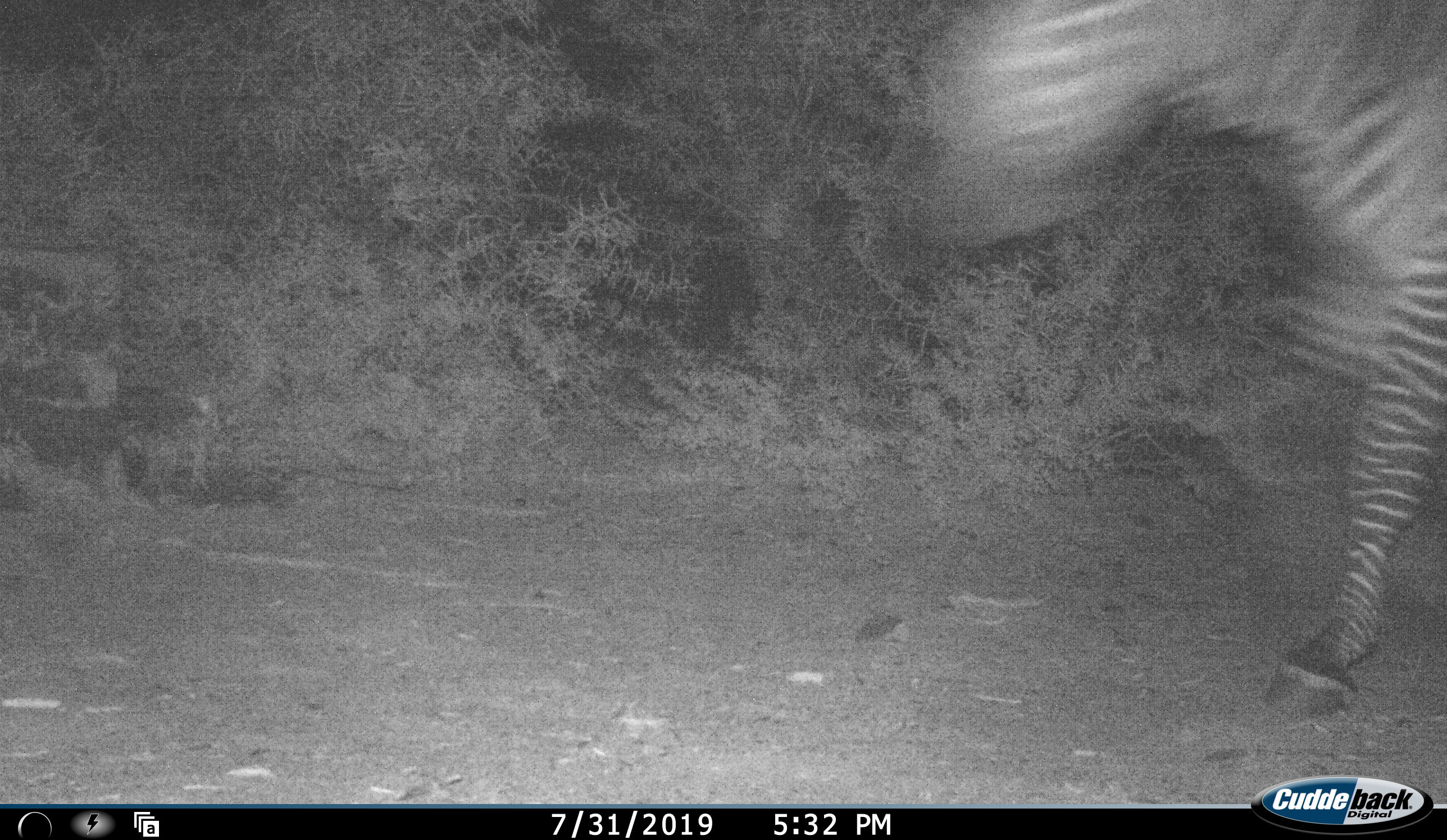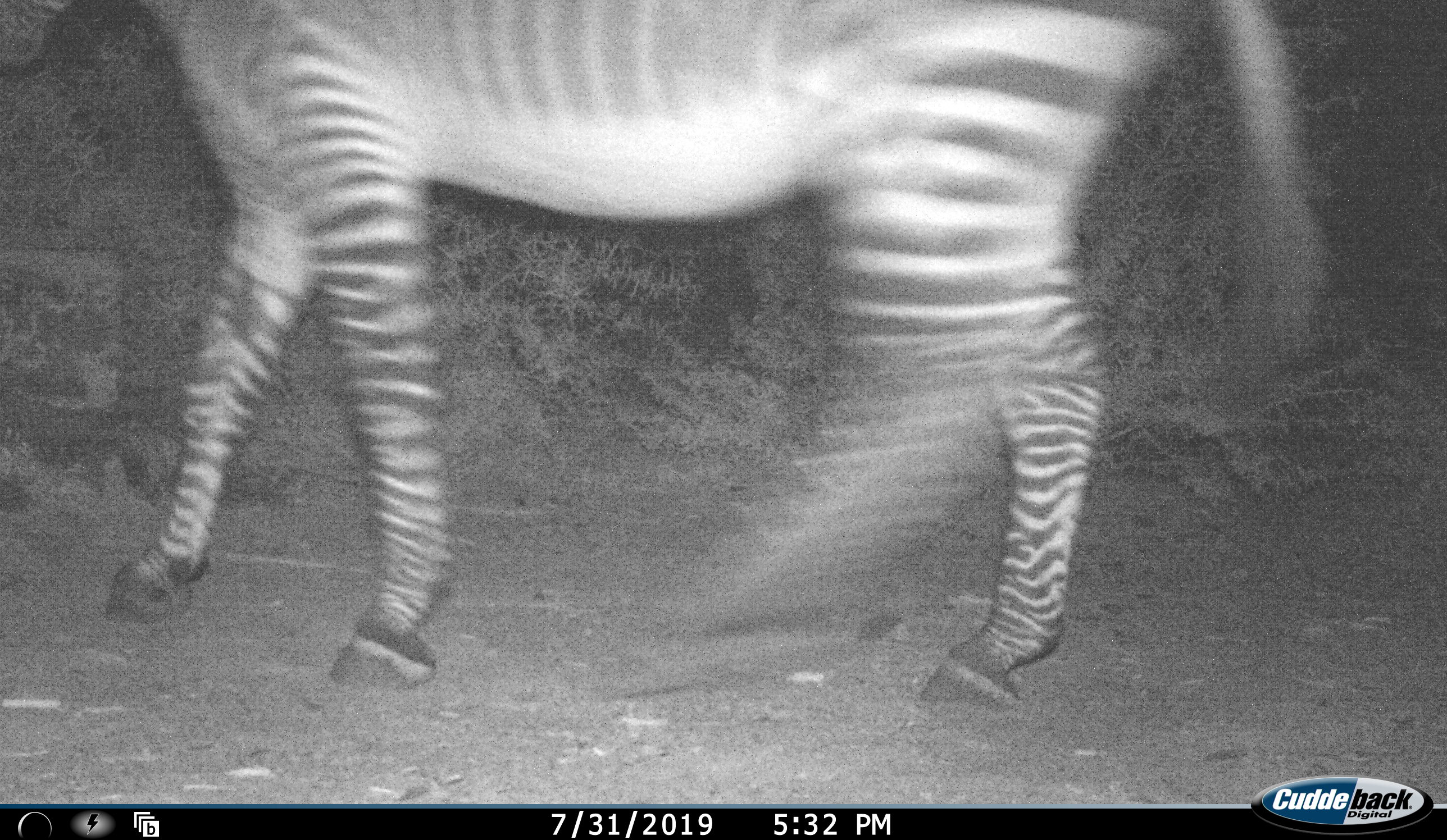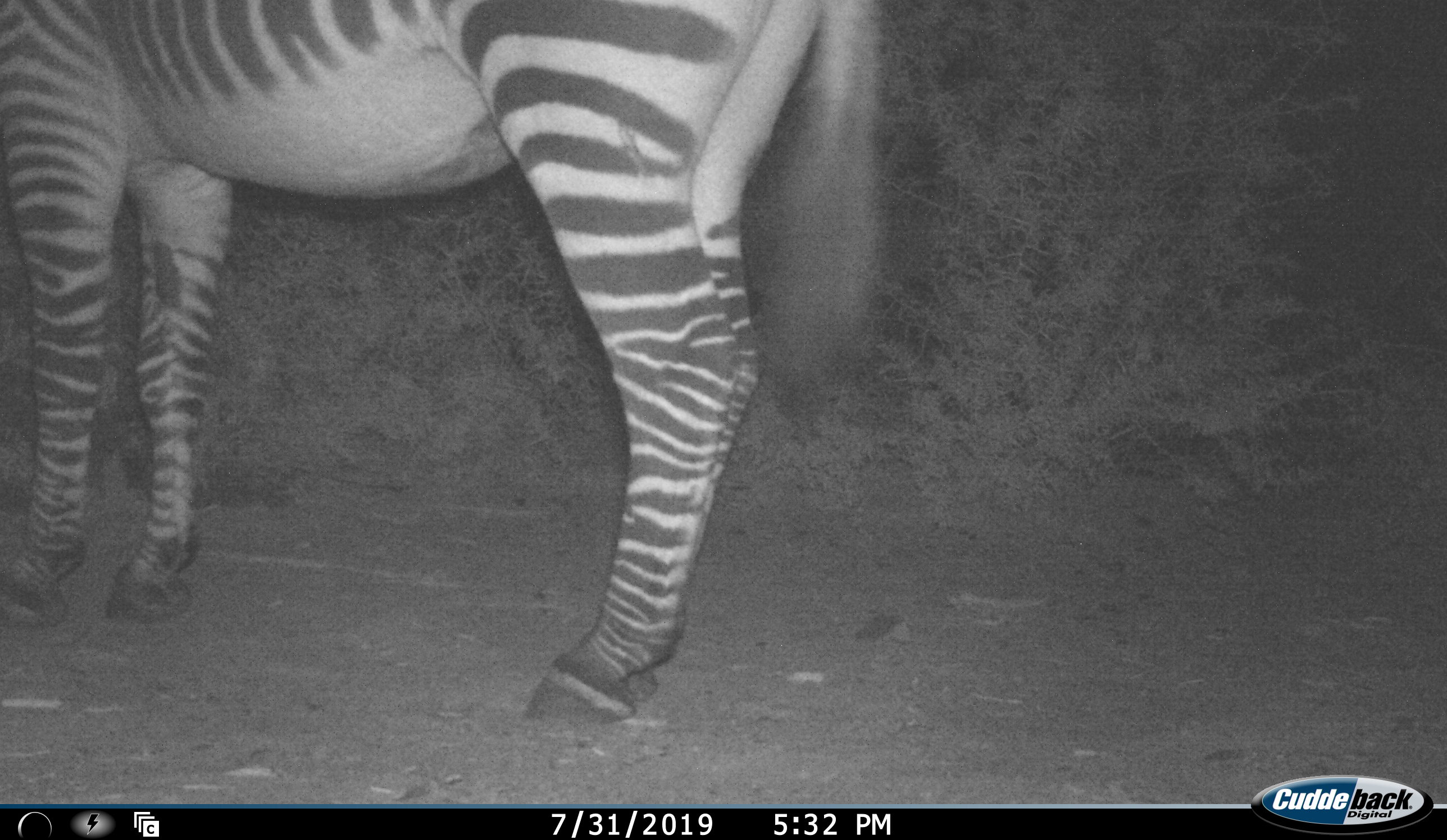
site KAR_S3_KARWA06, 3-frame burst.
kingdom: Animalia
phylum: Chordata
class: Mammalia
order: Perissodactyla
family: Equidae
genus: Equus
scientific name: Equus zebra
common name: mountain zebra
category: zebramountain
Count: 1.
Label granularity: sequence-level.